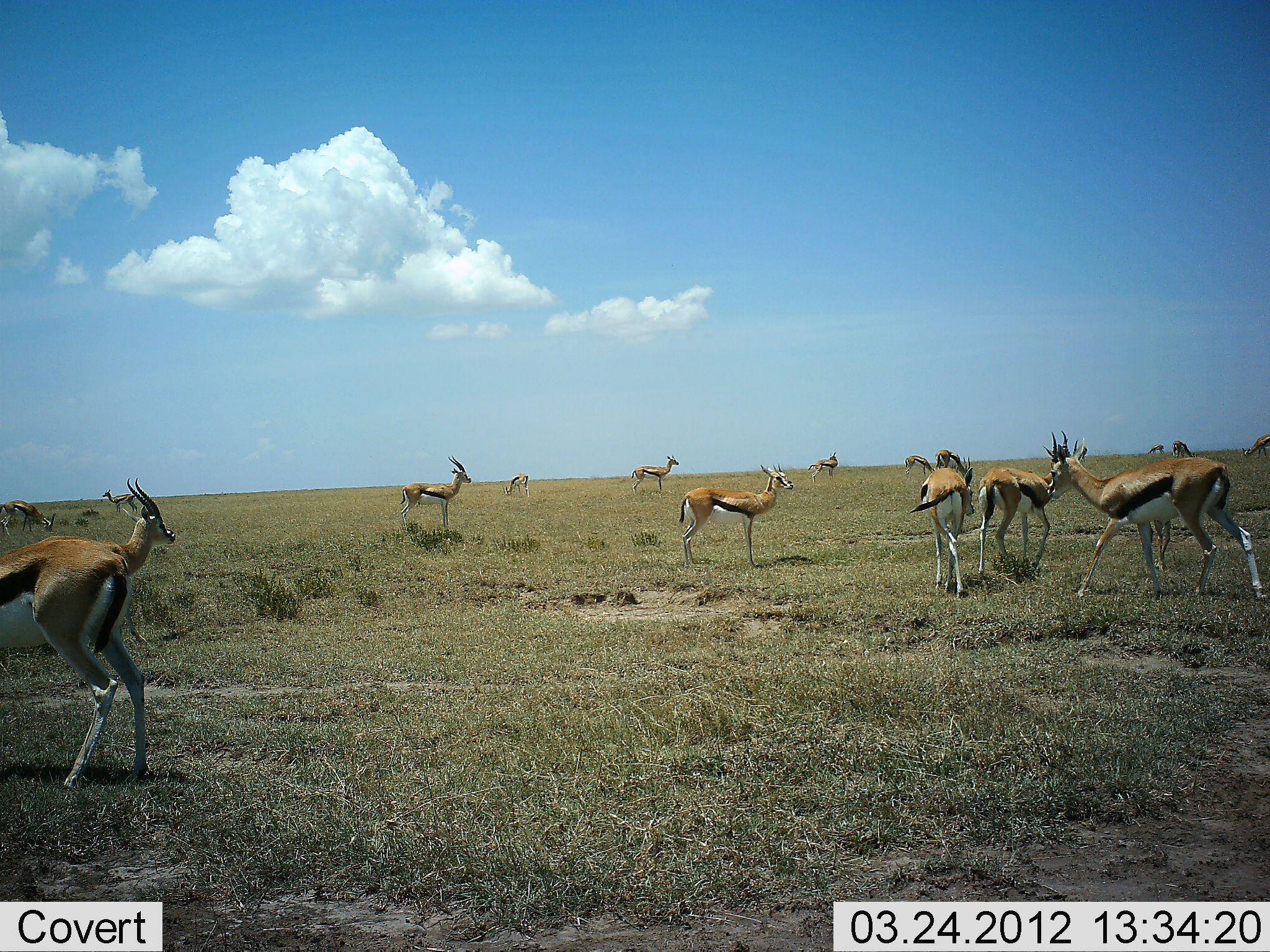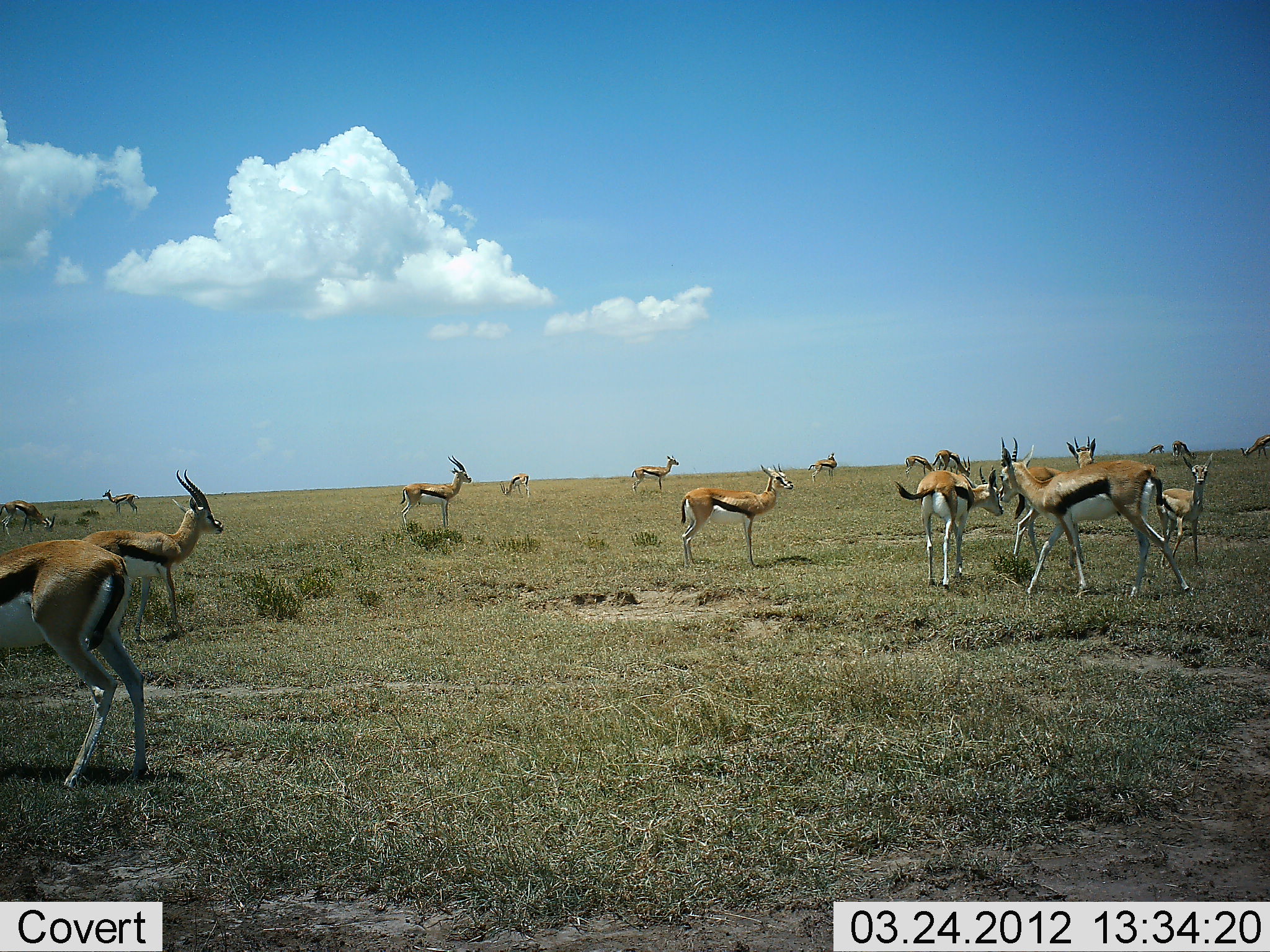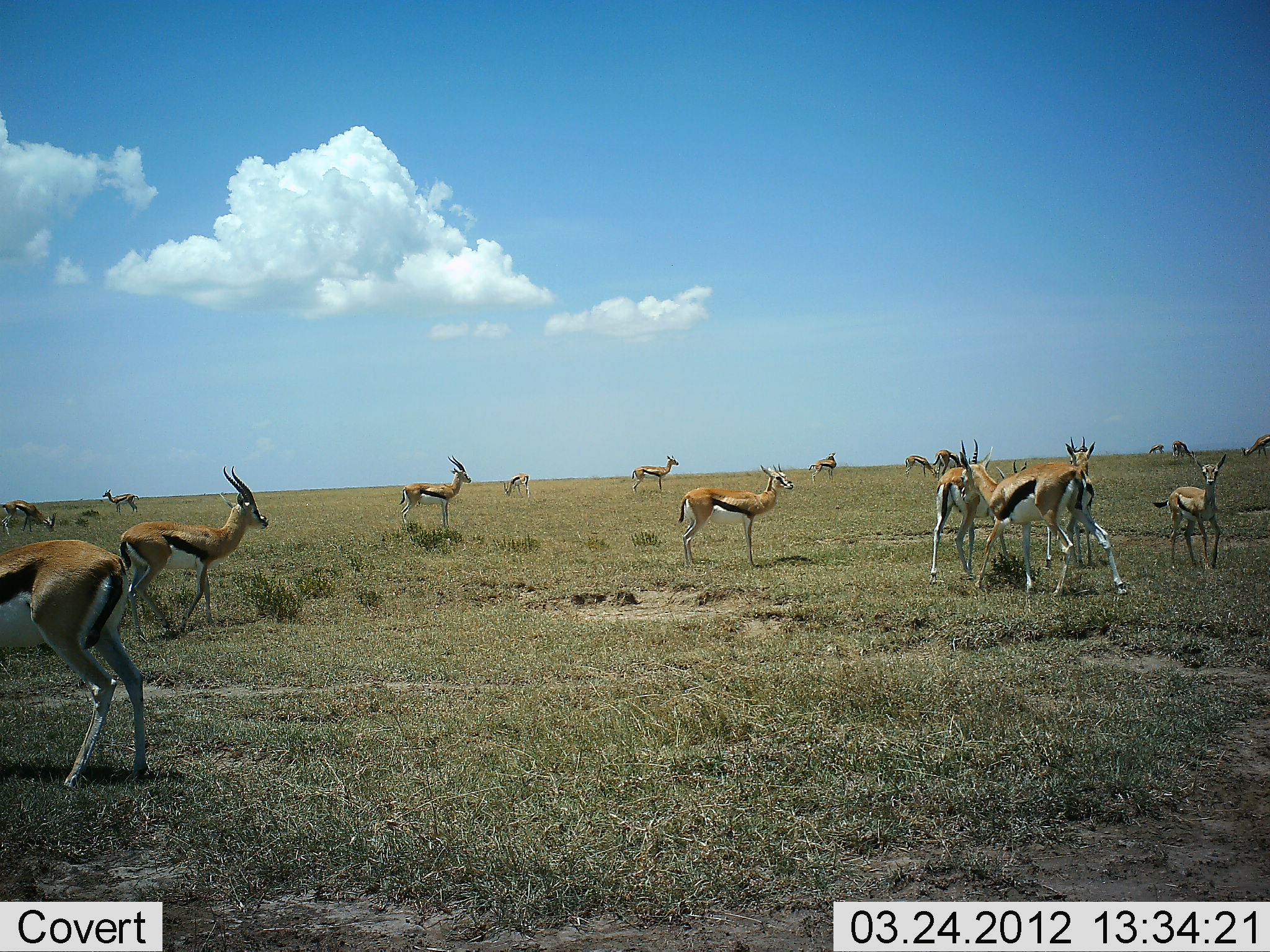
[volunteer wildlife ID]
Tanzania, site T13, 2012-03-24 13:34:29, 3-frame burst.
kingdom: Animalia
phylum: Chordata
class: Mammalia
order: Artiodactyla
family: Bovidae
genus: Eudorcas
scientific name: Eudorcas thomsonii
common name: thomson's gazelle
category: gazellethomsons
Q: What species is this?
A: Gazellethomsons (thomson's gazelle) (Eudorcas thomsonii).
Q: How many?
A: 11-50.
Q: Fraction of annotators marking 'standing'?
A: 100%.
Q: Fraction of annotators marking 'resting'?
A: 0%.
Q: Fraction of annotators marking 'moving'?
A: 57%.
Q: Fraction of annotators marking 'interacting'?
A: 43%.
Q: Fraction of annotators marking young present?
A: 35%.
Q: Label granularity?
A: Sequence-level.